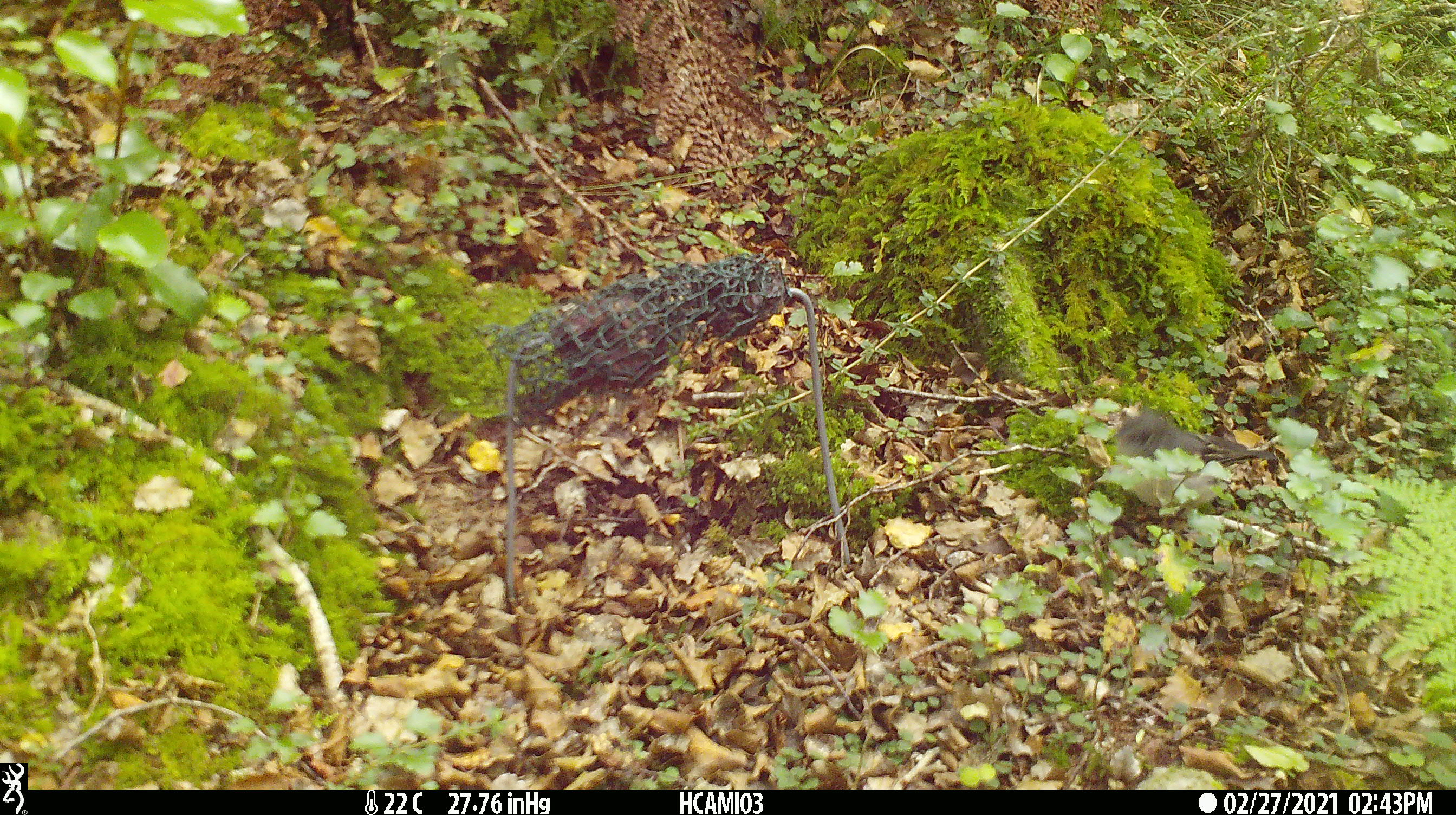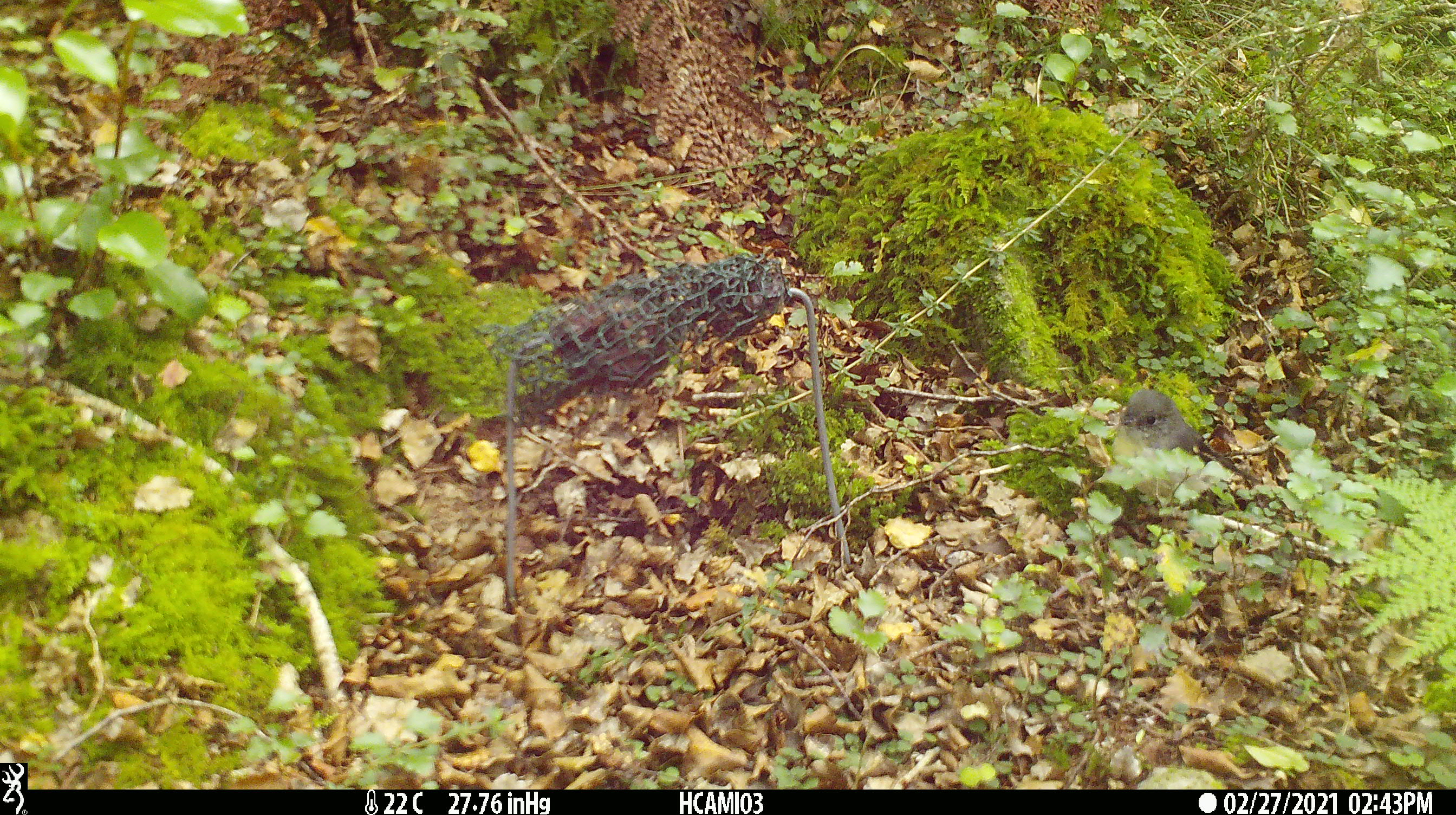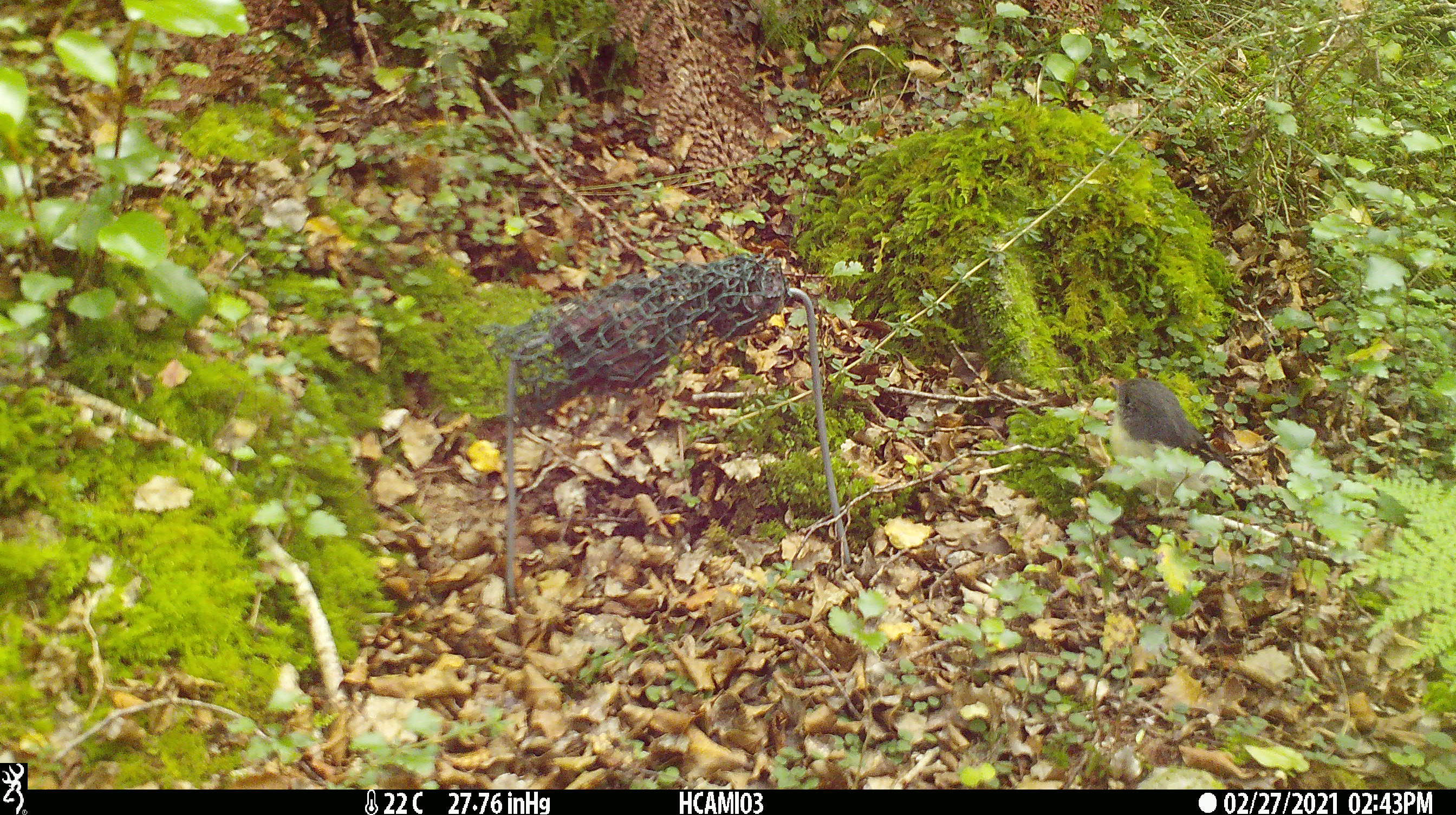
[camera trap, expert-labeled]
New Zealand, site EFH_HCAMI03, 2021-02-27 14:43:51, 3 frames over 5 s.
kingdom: Animalia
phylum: Chordata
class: Aves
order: Passeriformes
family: Petroicidae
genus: Petroica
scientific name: Petroica macrocephala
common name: tomtit